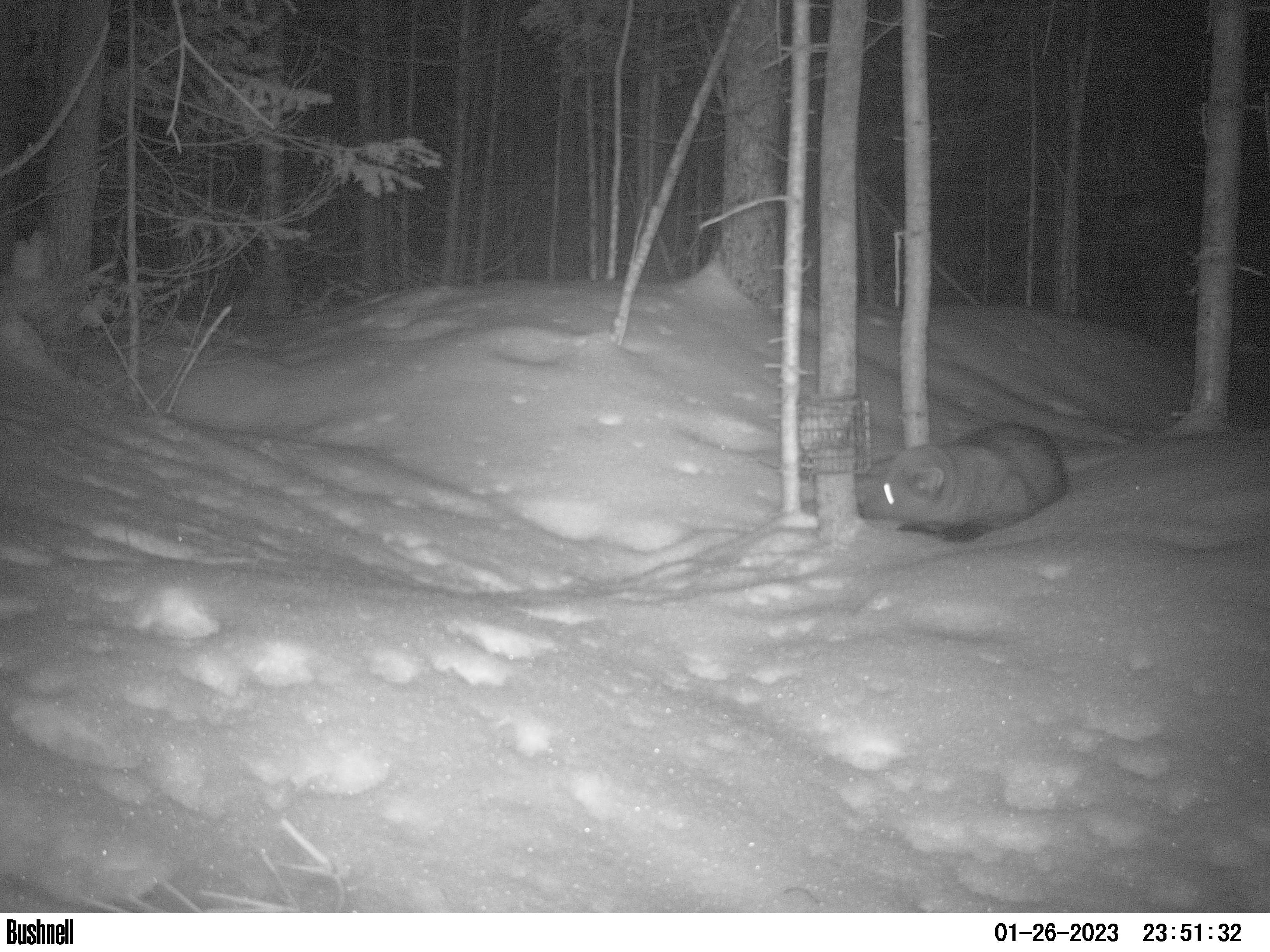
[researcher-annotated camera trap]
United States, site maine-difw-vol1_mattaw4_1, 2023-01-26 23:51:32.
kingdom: Animalia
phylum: Chordata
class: Mammalia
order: Carnivora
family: Mustelidae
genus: Pekania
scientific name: Pekania pennanti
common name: fisher